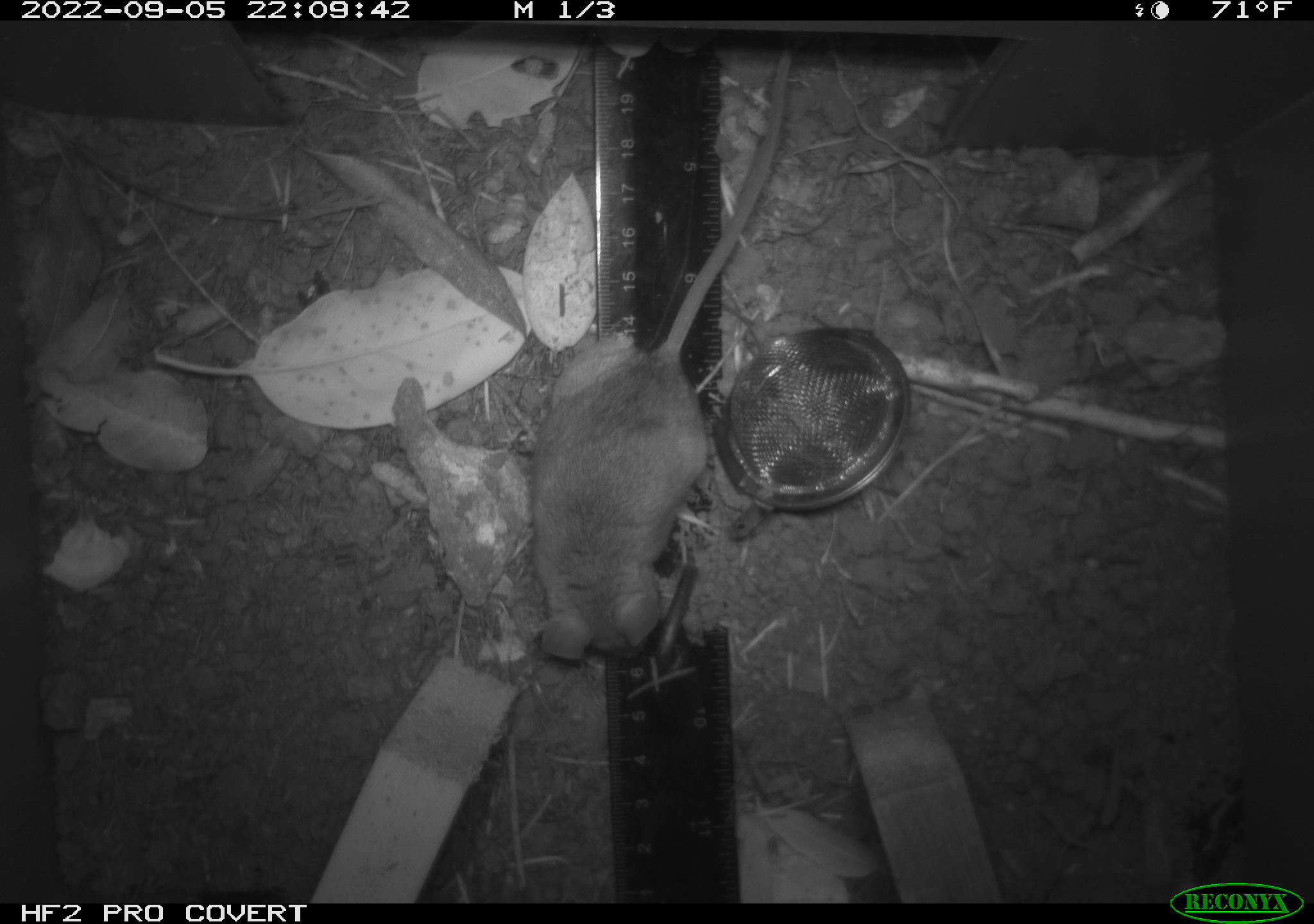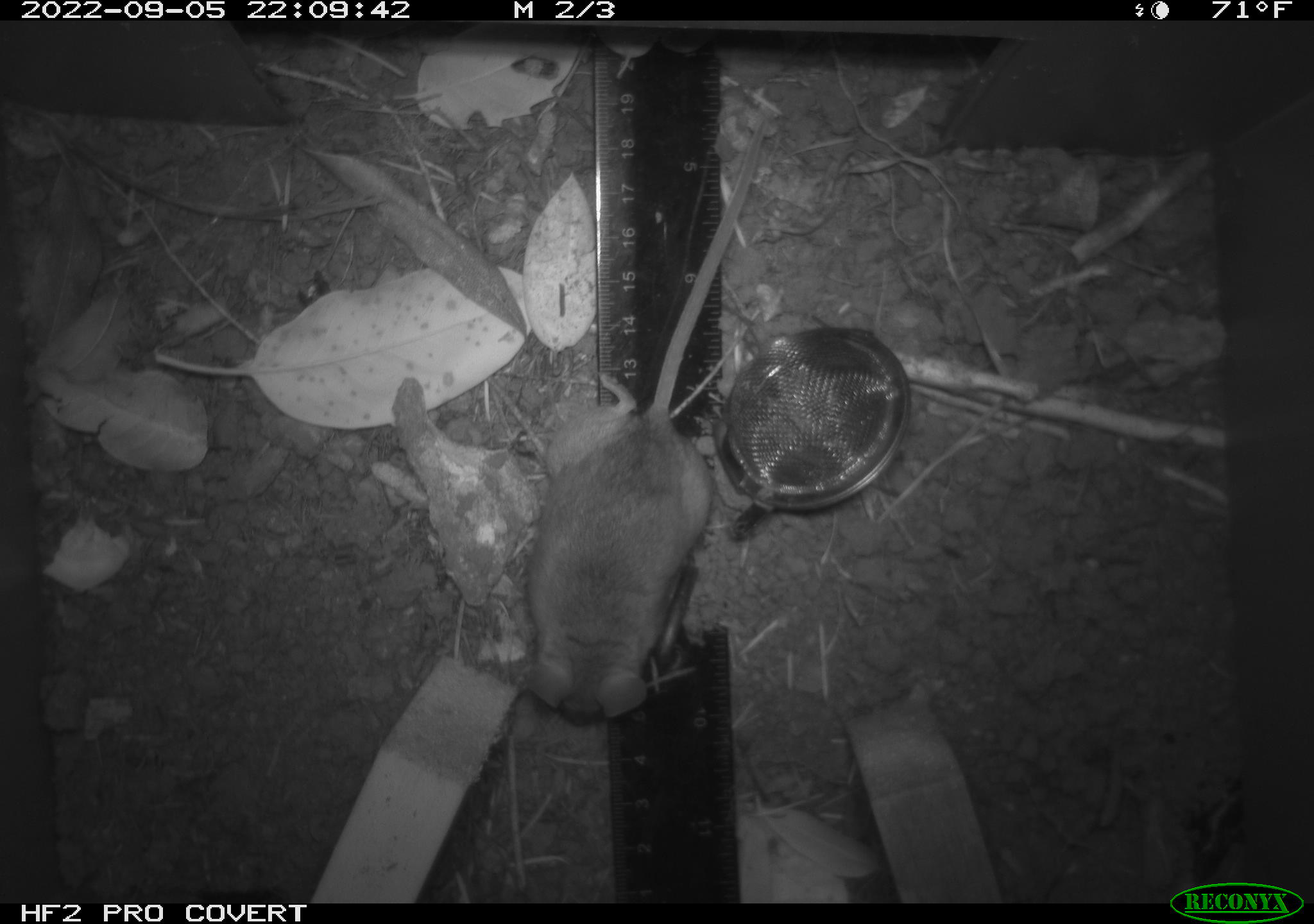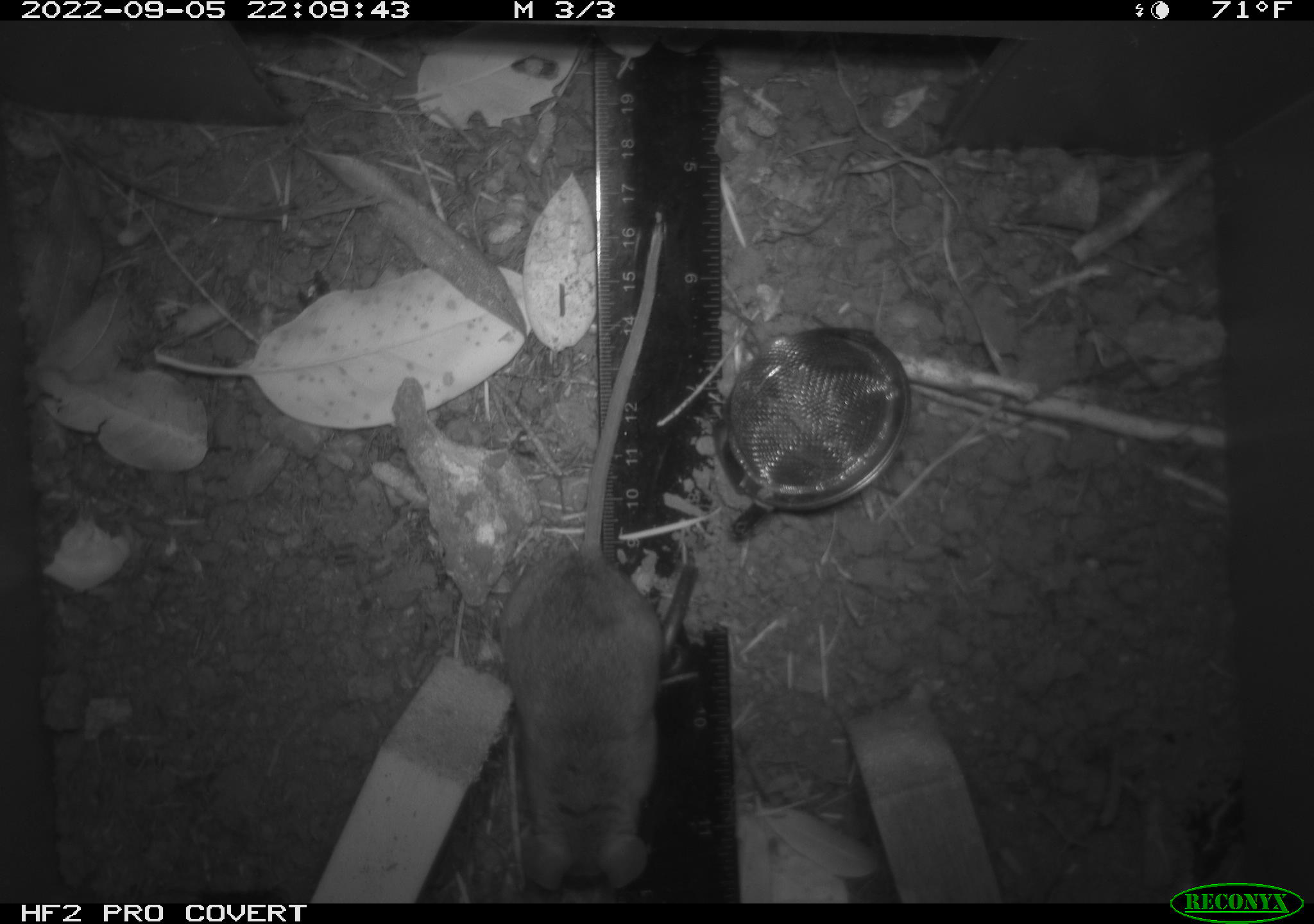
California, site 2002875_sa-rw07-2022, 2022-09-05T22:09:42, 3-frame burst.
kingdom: Animalia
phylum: Chordata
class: Mammalia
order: Rodentia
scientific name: Rodentia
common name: mouse species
Mouse species (Rodentia).